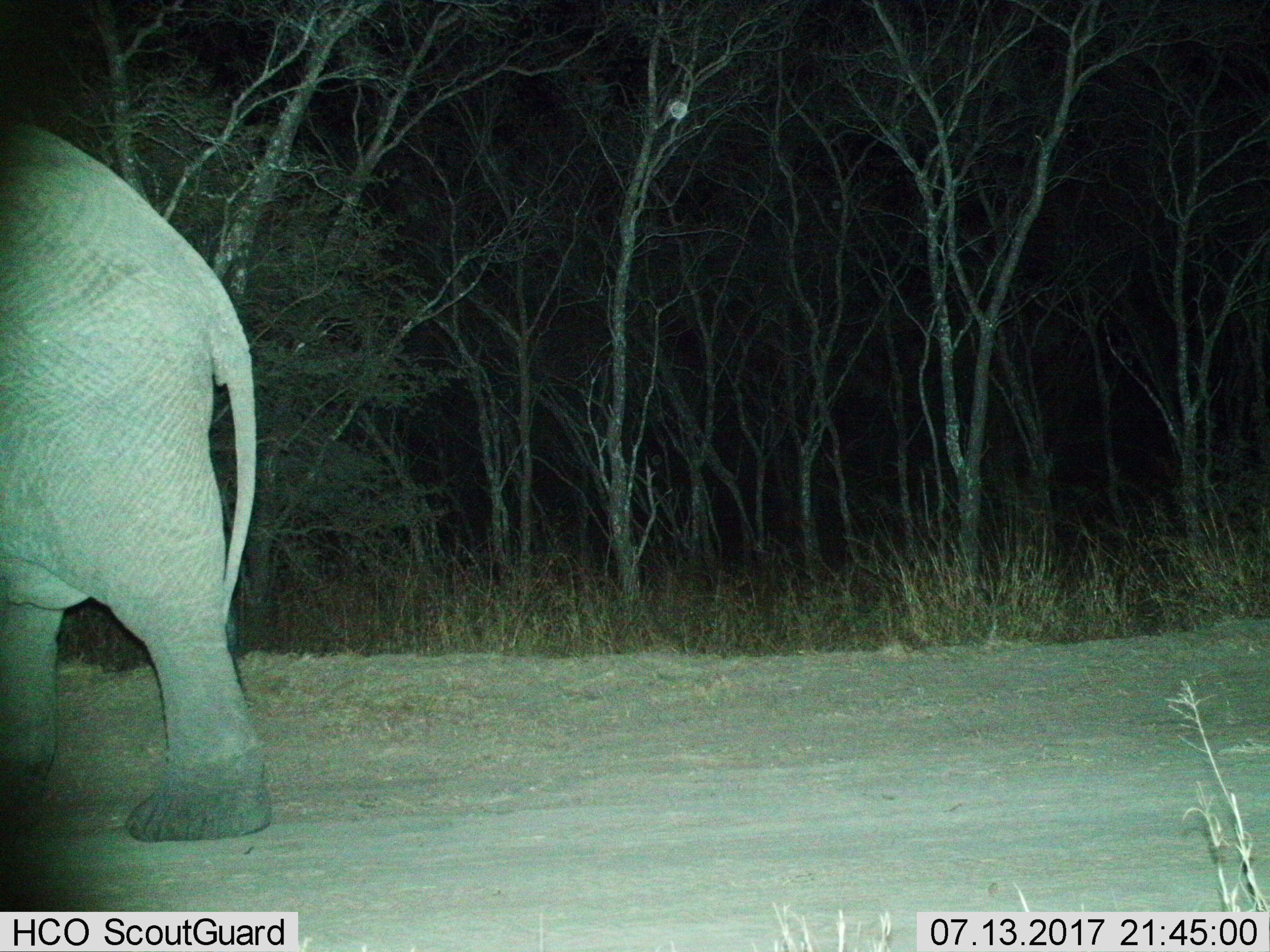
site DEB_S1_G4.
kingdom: Animalia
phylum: Chordata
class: Mammalia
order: Proboscidea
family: Elephantidae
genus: Loxodonta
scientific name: Loxodonta africana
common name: african bush elephant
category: elephant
Elephant (african bush elephant) (Loxodonta africana), count 1. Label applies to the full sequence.